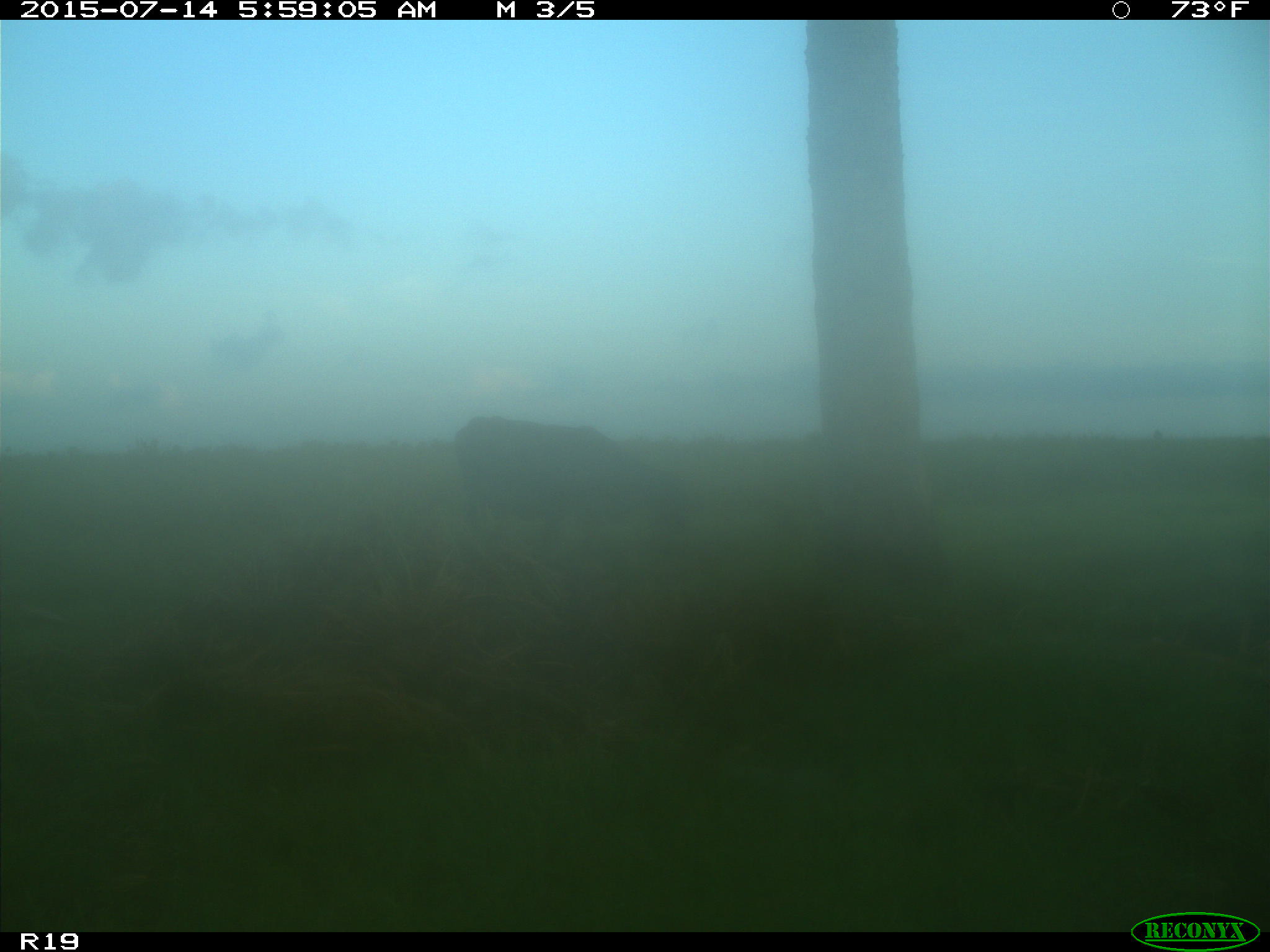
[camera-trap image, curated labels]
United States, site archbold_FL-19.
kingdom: Animalia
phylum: Chordata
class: Mammalia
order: Artiodactyla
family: Bovidae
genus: Bos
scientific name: Bos taurus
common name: domestic cow